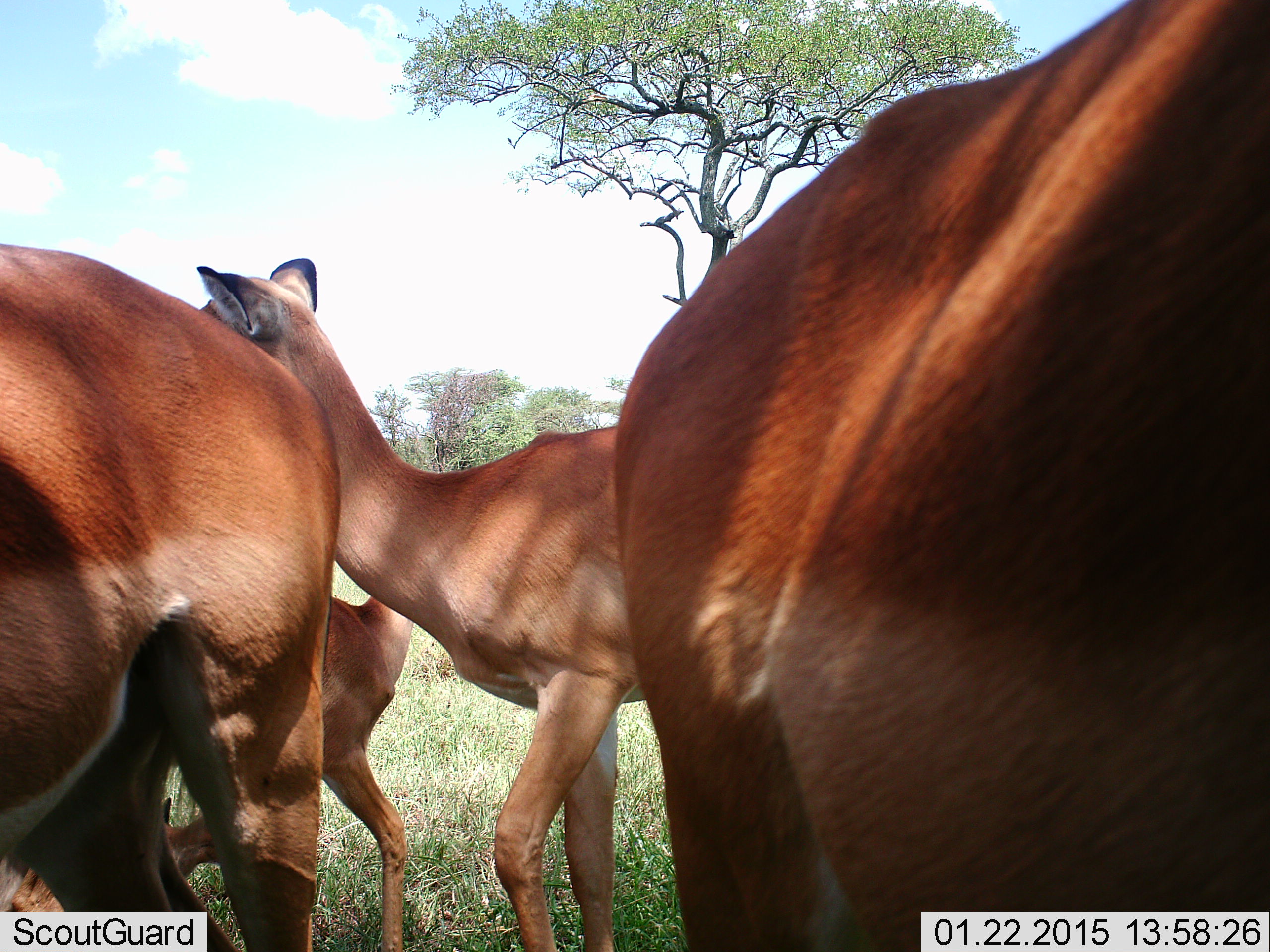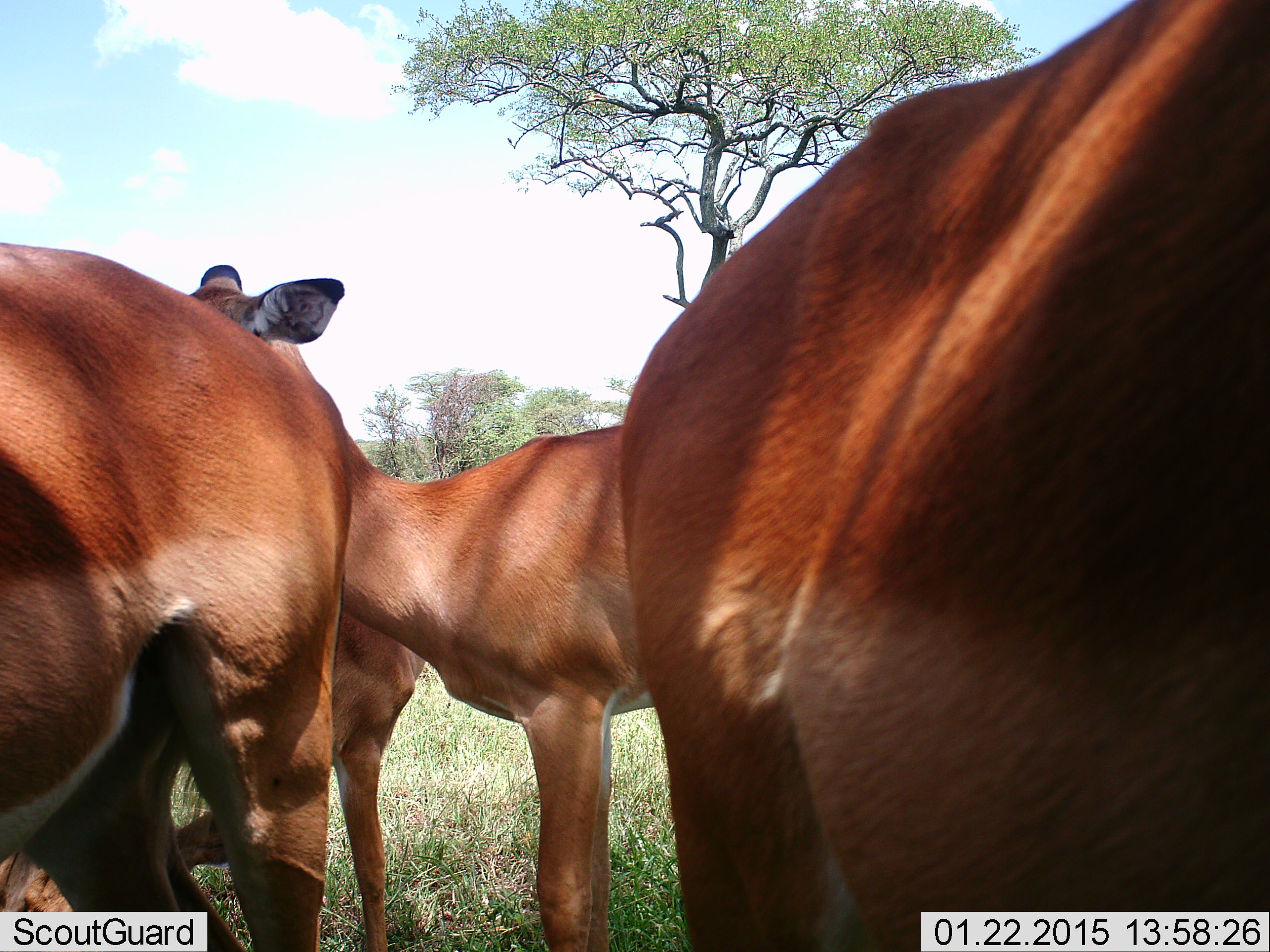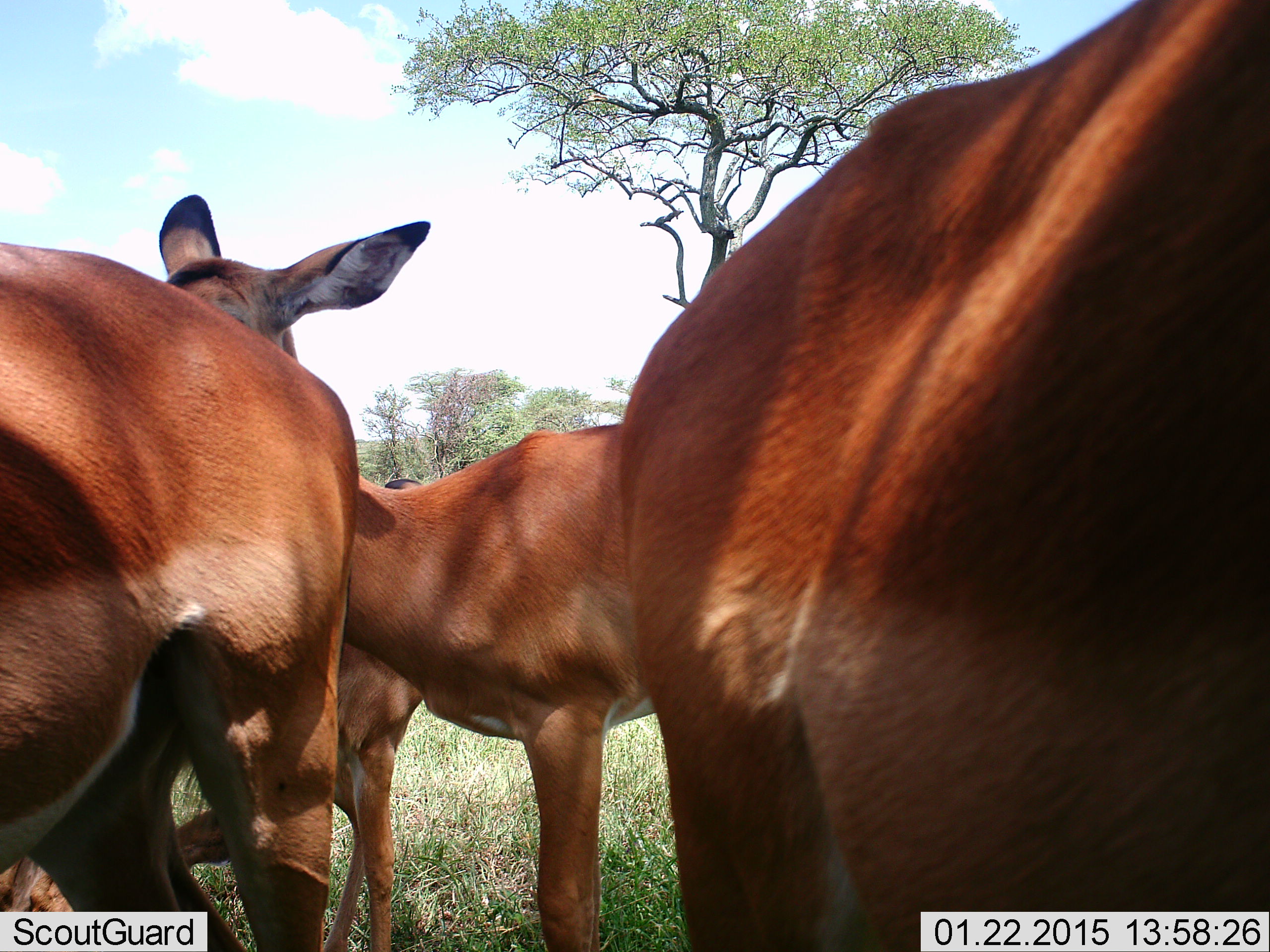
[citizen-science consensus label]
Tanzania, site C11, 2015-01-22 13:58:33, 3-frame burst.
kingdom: Animalia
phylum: Chordata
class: Mammalia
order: Artiodactyla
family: Bovidae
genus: Aepyceros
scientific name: Aepyceros melampus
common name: impala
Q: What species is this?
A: Impala (Aepyceros melampus).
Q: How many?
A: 4.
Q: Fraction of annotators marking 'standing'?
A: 100%.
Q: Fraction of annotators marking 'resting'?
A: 10%.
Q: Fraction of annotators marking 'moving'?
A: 0%.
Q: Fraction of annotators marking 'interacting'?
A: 10%.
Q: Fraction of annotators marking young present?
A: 40%.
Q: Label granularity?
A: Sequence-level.